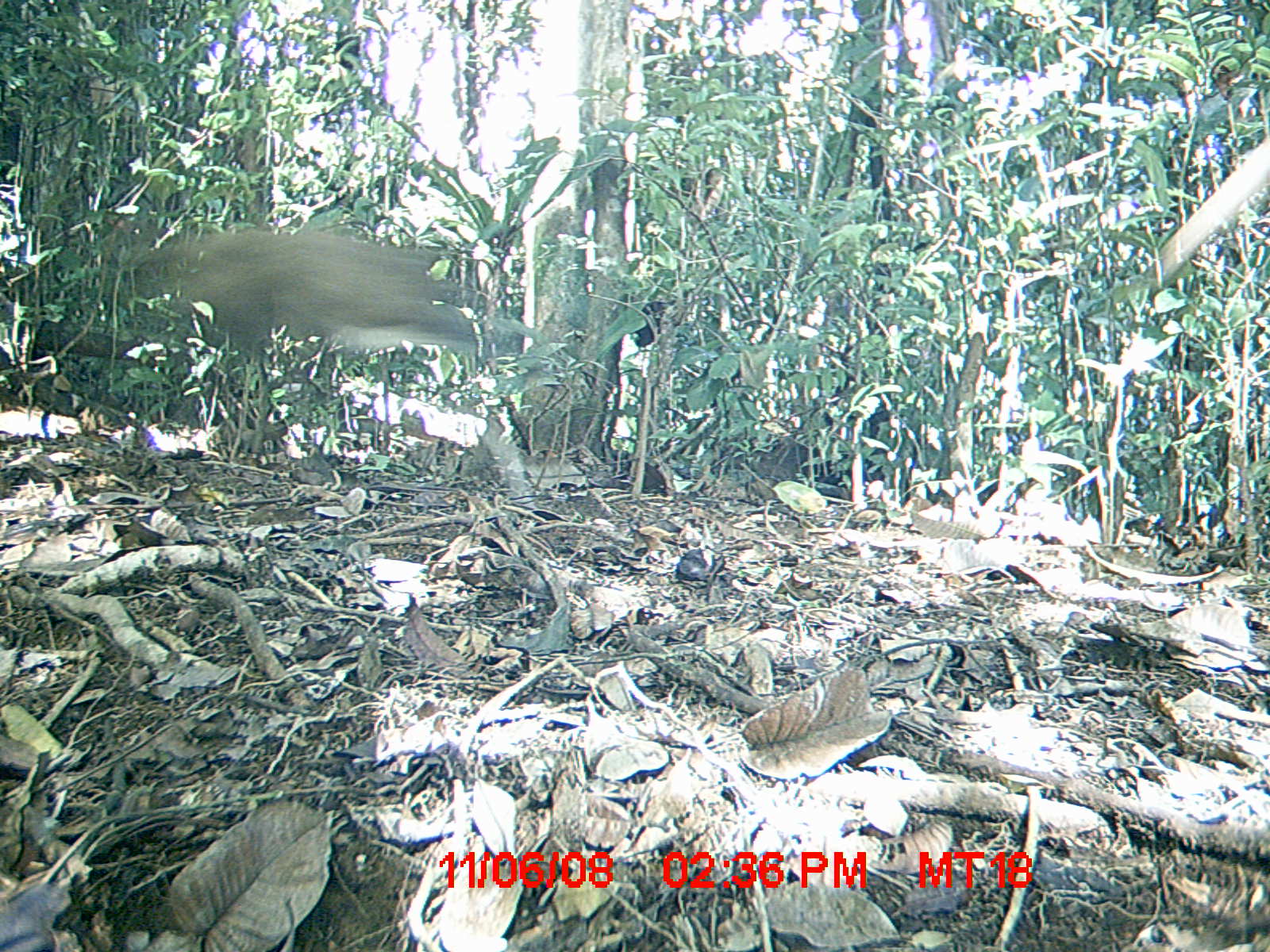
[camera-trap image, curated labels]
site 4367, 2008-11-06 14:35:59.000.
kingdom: Animalia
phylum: Chordata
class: Mammalia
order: Carnivora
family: Canidae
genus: Canis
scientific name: Canis familiaris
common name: domestic dog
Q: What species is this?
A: Canis familiaris (domestic dog).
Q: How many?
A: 2.